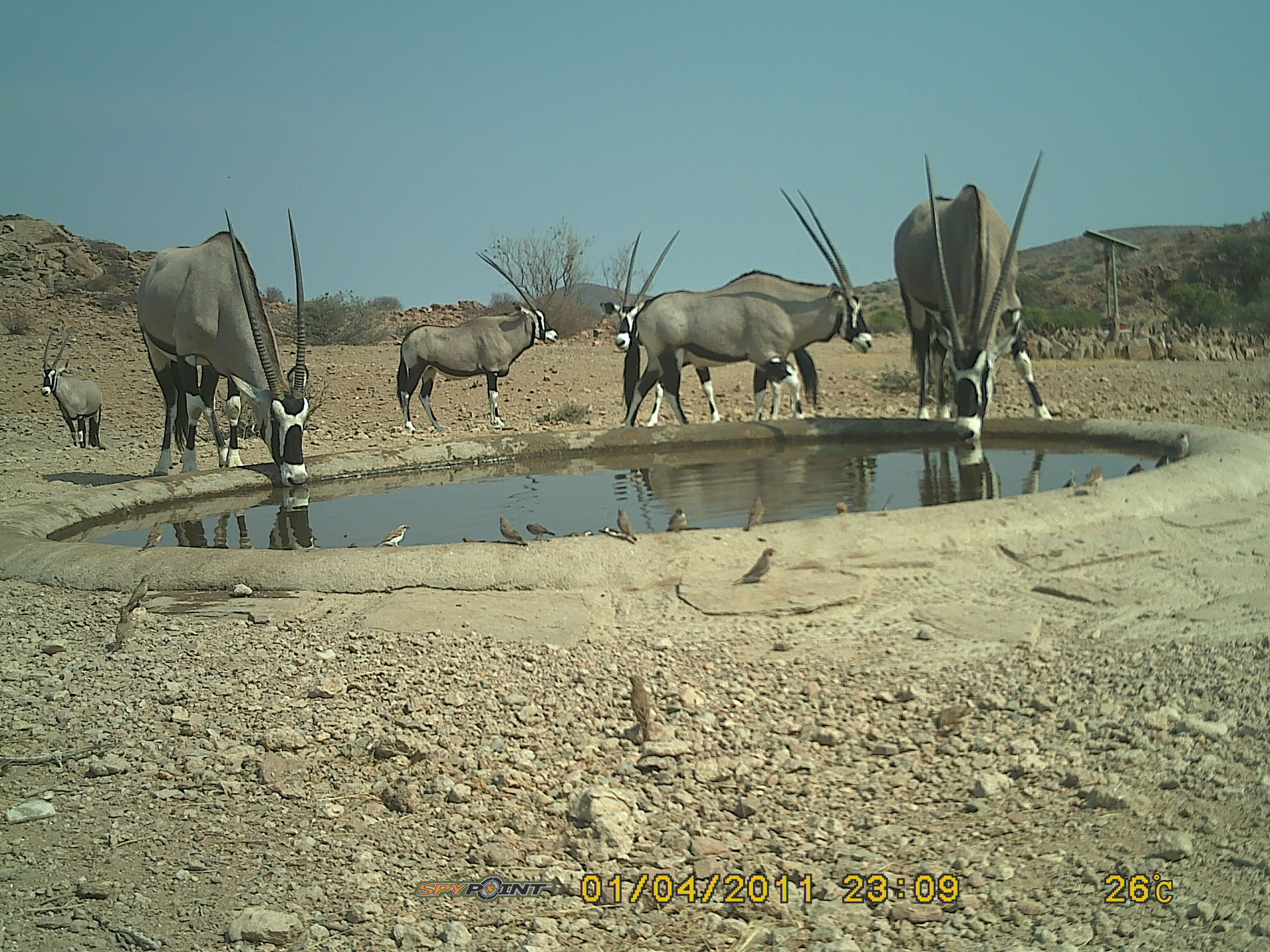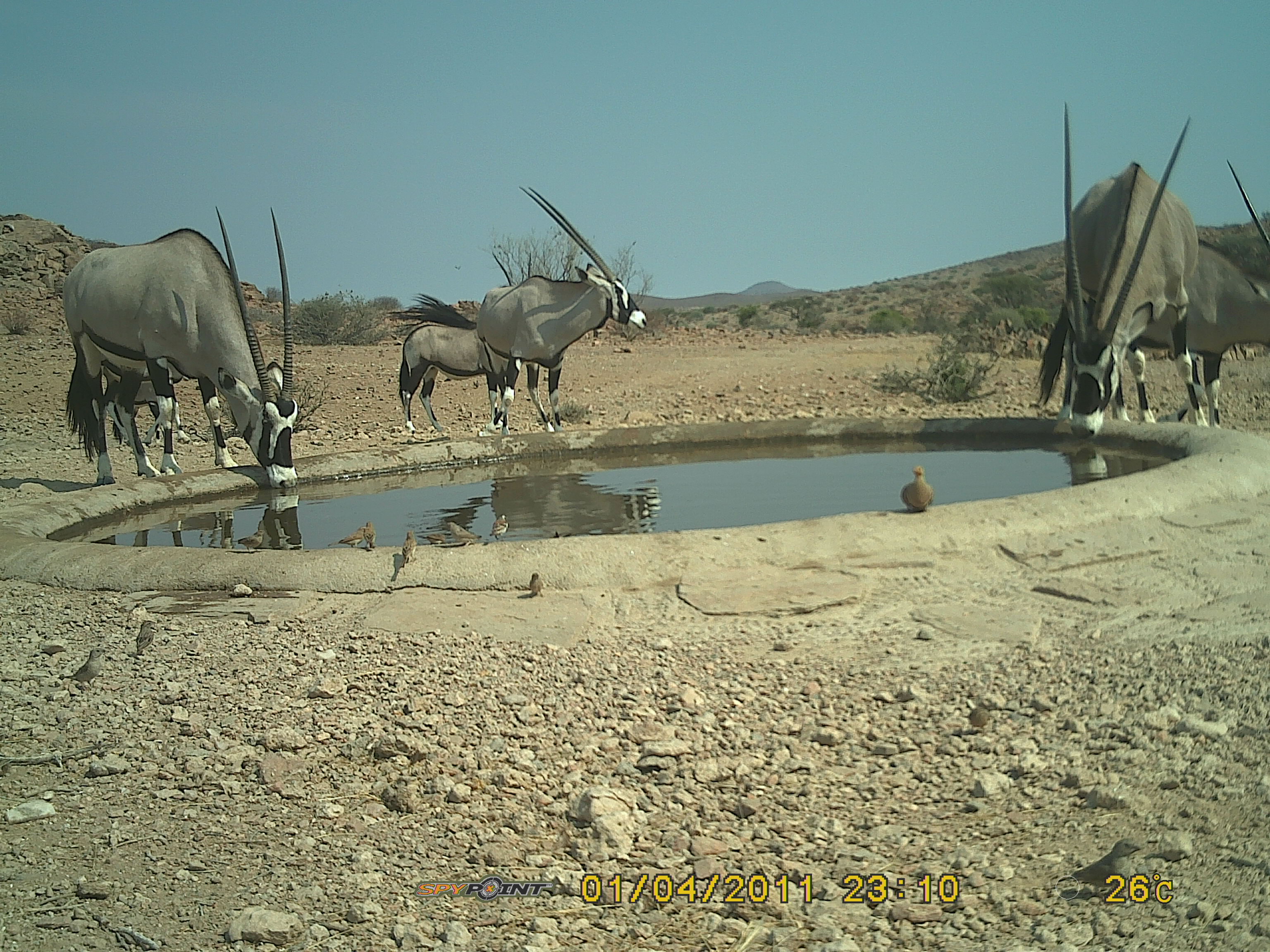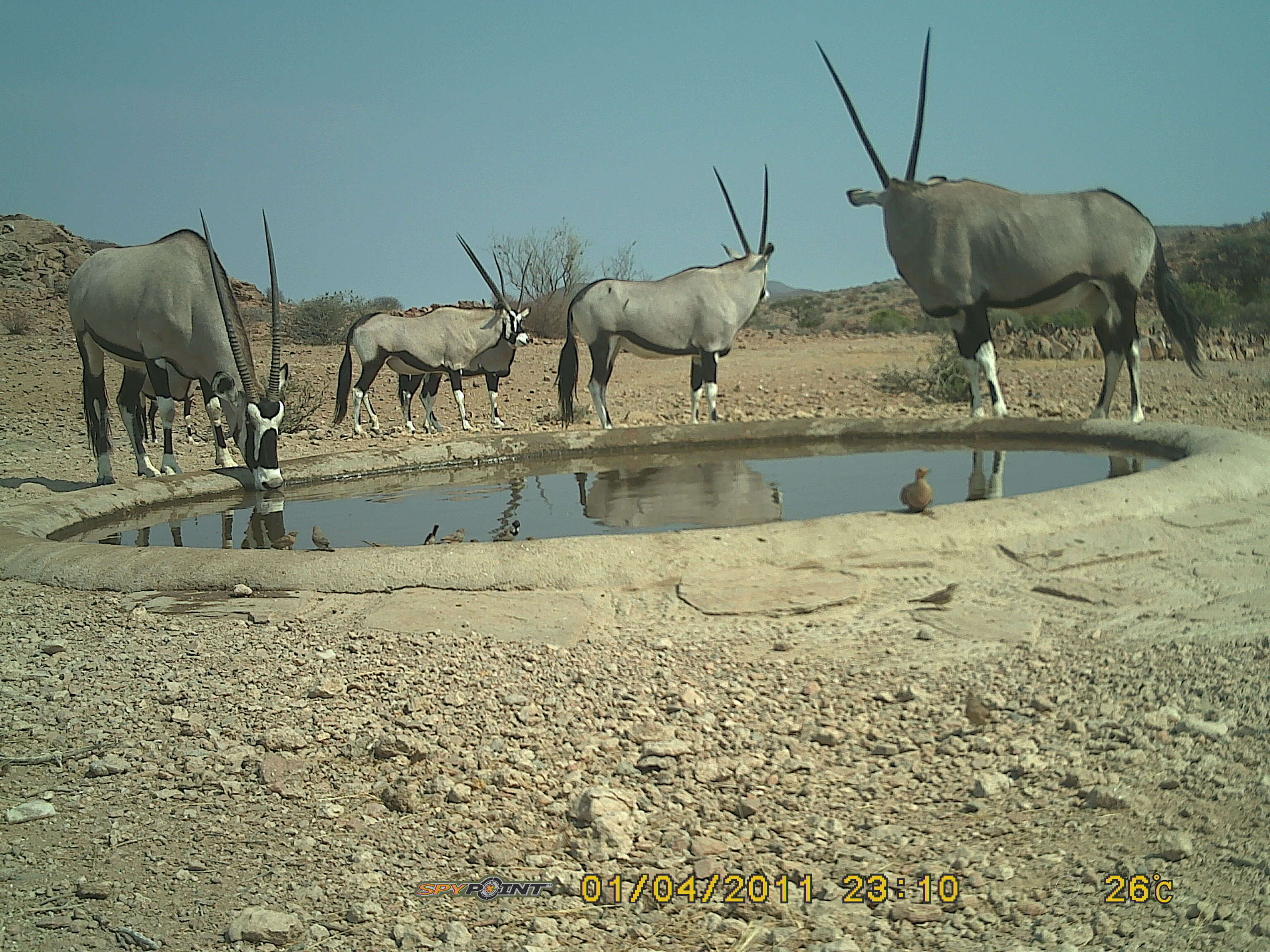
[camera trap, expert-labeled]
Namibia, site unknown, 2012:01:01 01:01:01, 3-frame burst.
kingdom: Animalia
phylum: Chordata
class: Mammalia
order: Artiodactyla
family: Bovidae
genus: Oryx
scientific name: Oryx gazella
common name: gemsbok